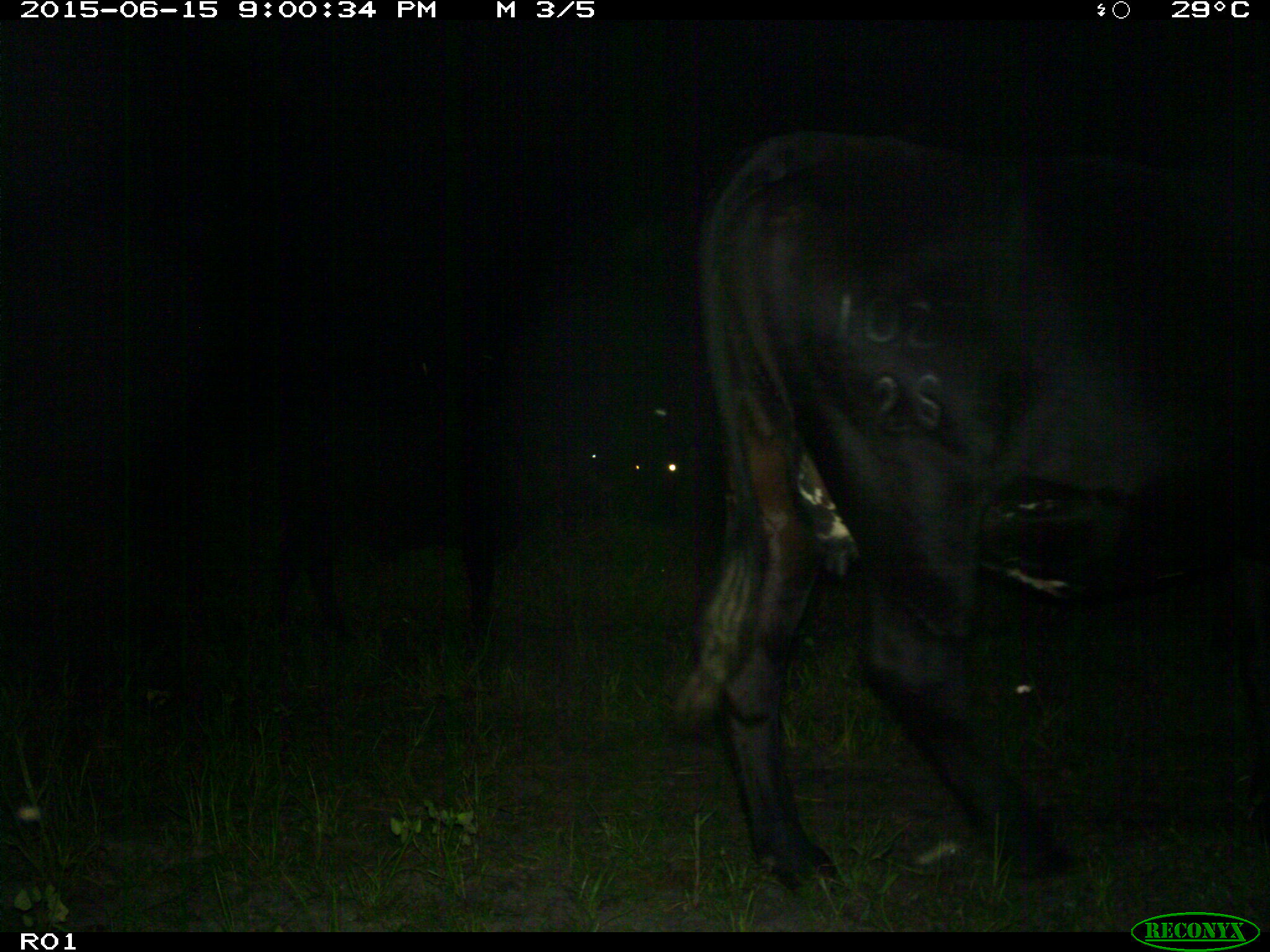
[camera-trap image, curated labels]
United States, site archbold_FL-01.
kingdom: Animalia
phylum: Chordata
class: Mammalia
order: Artiodactyla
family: Bovidae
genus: Bos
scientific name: Bos taurus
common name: domestic cow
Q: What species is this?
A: Bos taurus (domestic cow).